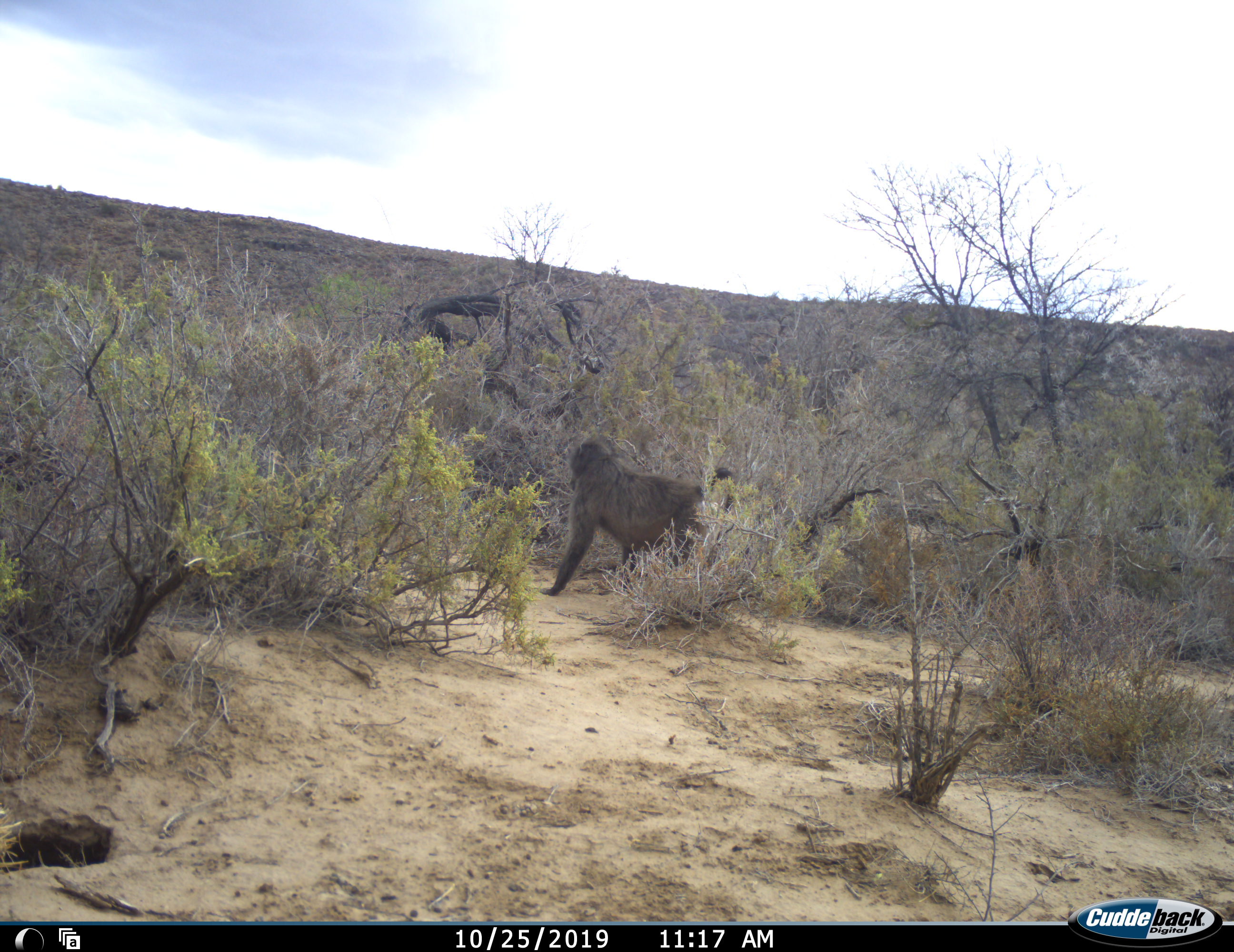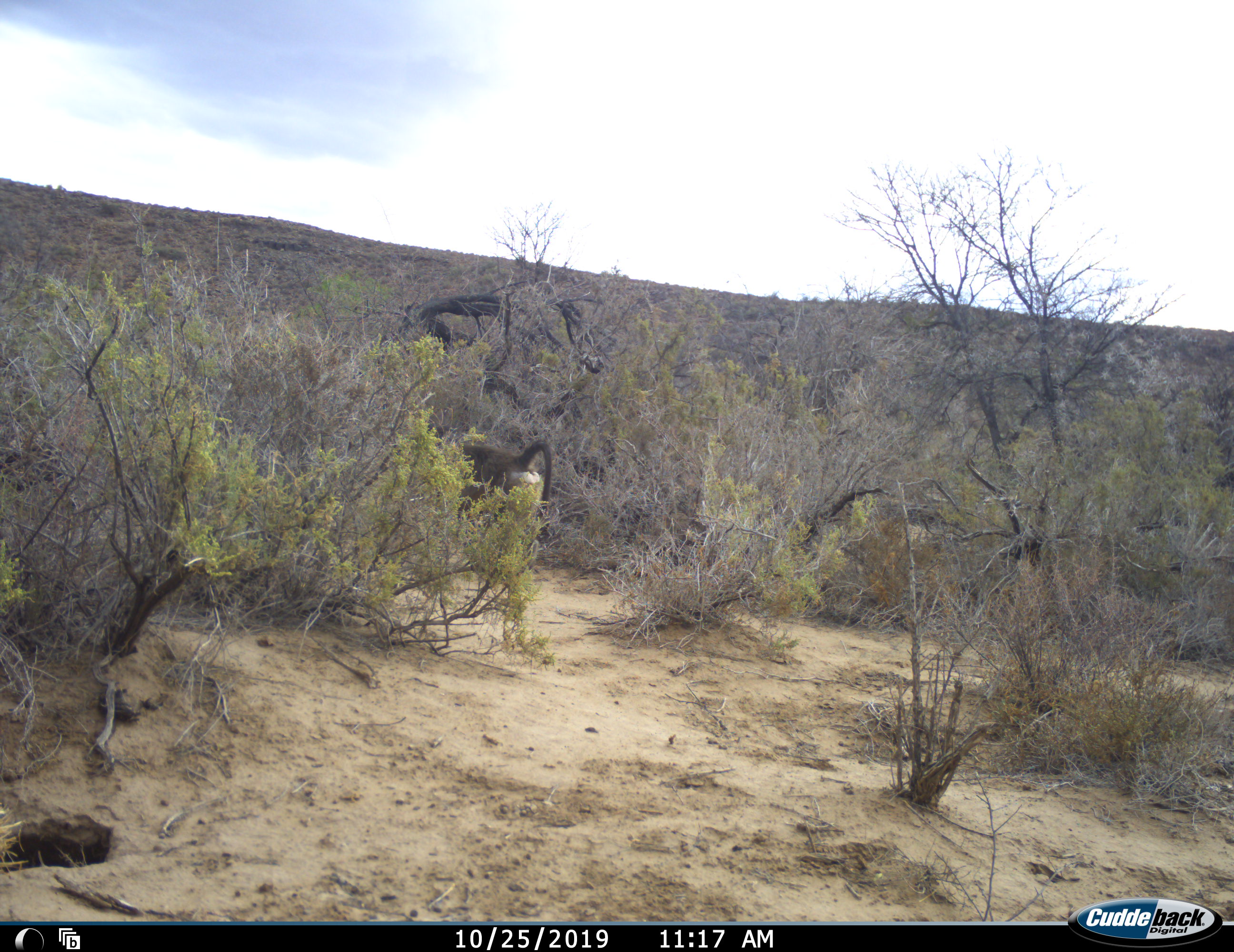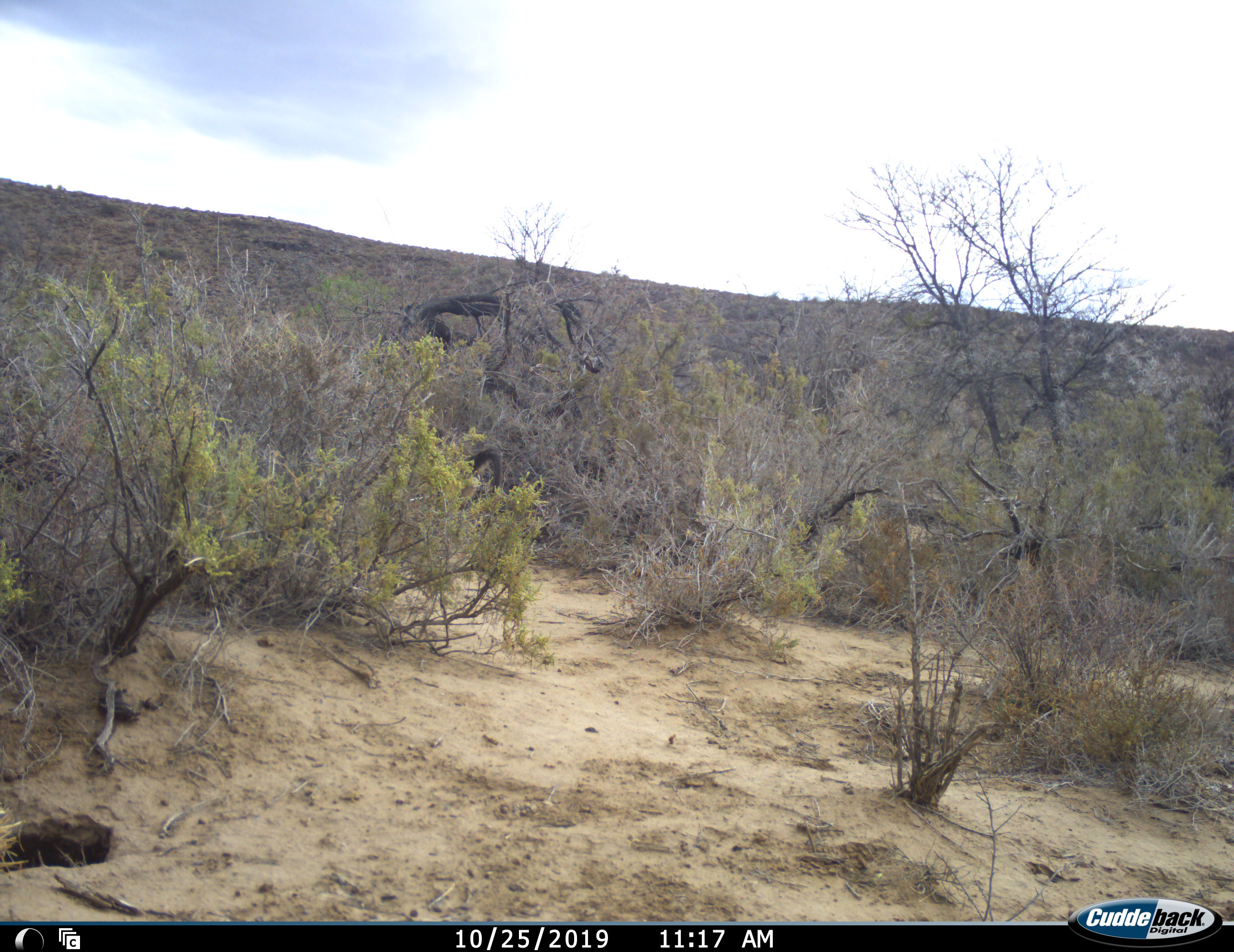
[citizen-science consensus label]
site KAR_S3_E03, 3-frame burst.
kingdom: Animalia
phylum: Chordata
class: Mammalia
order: Primates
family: Cercopithecidae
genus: Papio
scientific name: Papio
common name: baboon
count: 1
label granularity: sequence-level